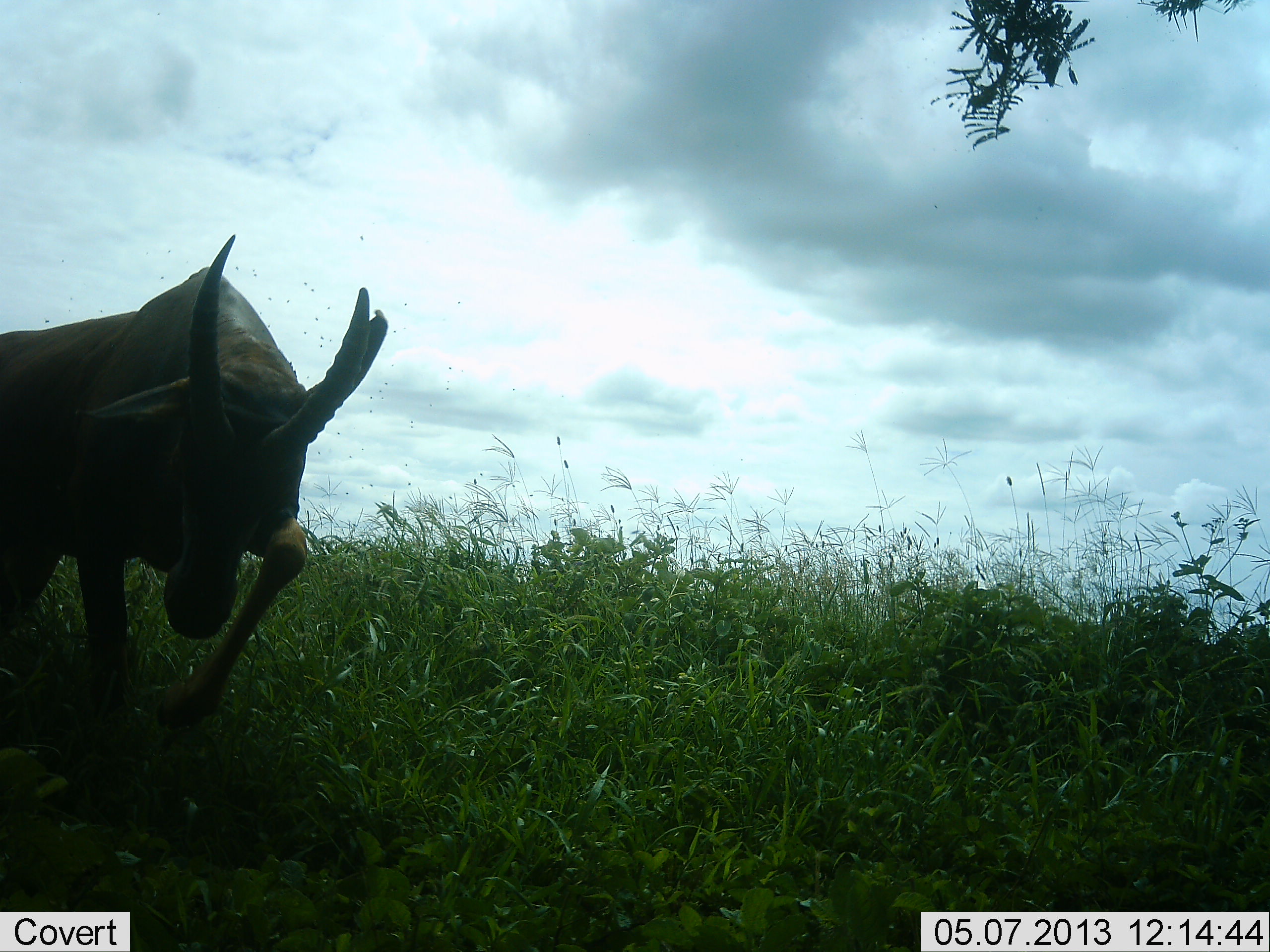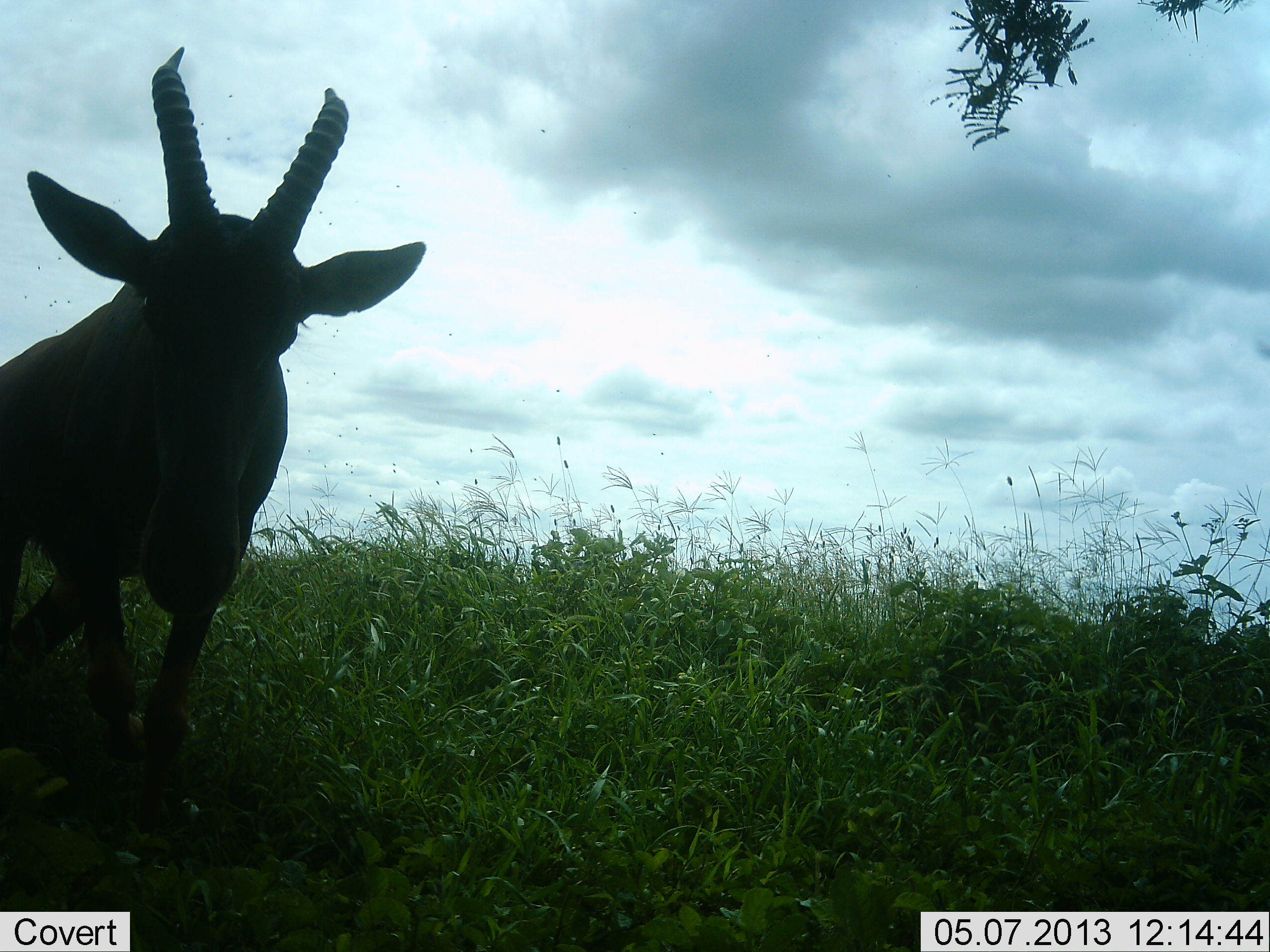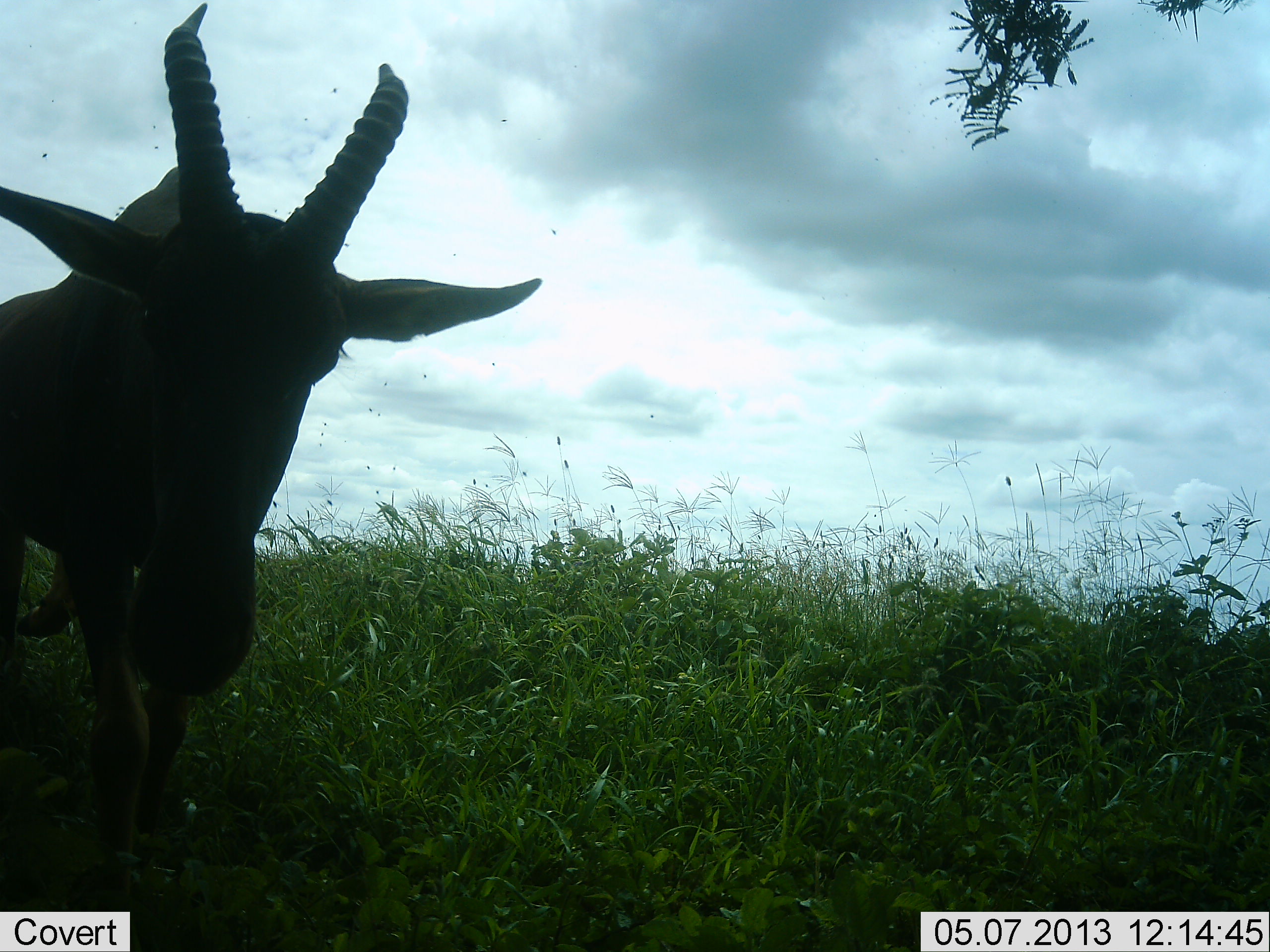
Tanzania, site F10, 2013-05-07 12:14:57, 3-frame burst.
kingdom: Animalia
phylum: Chordata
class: Mammalia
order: Artiodactyla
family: Bovidae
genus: Damaliscus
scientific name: Damaliscus lunatus jimela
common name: topi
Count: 1.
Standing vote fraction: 36%.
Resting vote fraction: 0%.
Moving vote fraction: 64%.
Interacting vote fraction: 9%.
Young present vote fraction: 0%.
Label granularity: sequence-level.